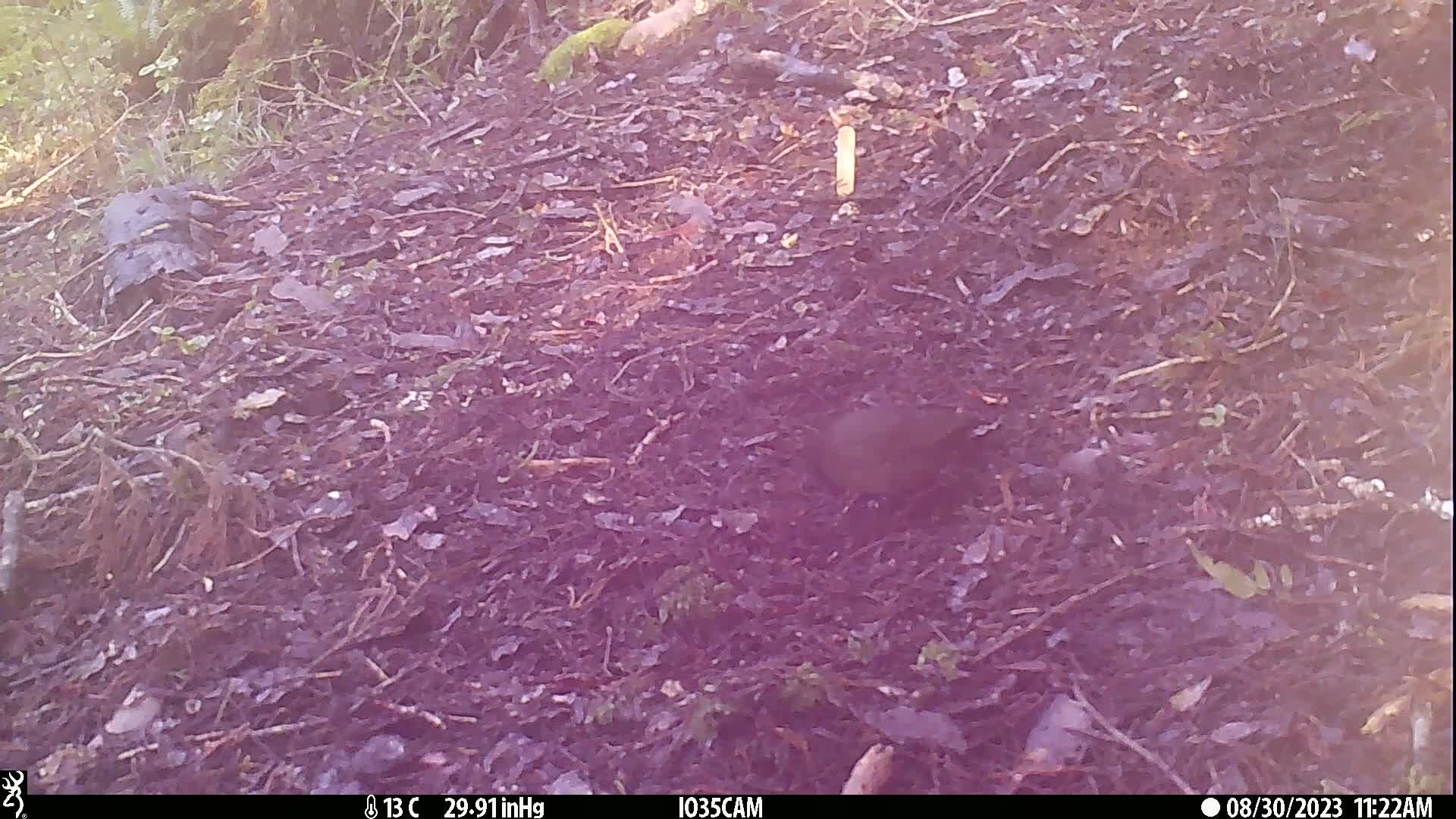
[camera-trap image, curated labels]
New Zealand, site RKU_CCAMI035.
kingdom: Animalia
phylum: Chordata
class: Aves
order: Passeriformes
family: Turdidae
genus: Turdus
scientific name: Turdus merula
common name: eurasian blackbird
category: blackbird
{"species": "blackbird (eurasian blackbird) (Turdus merula)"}